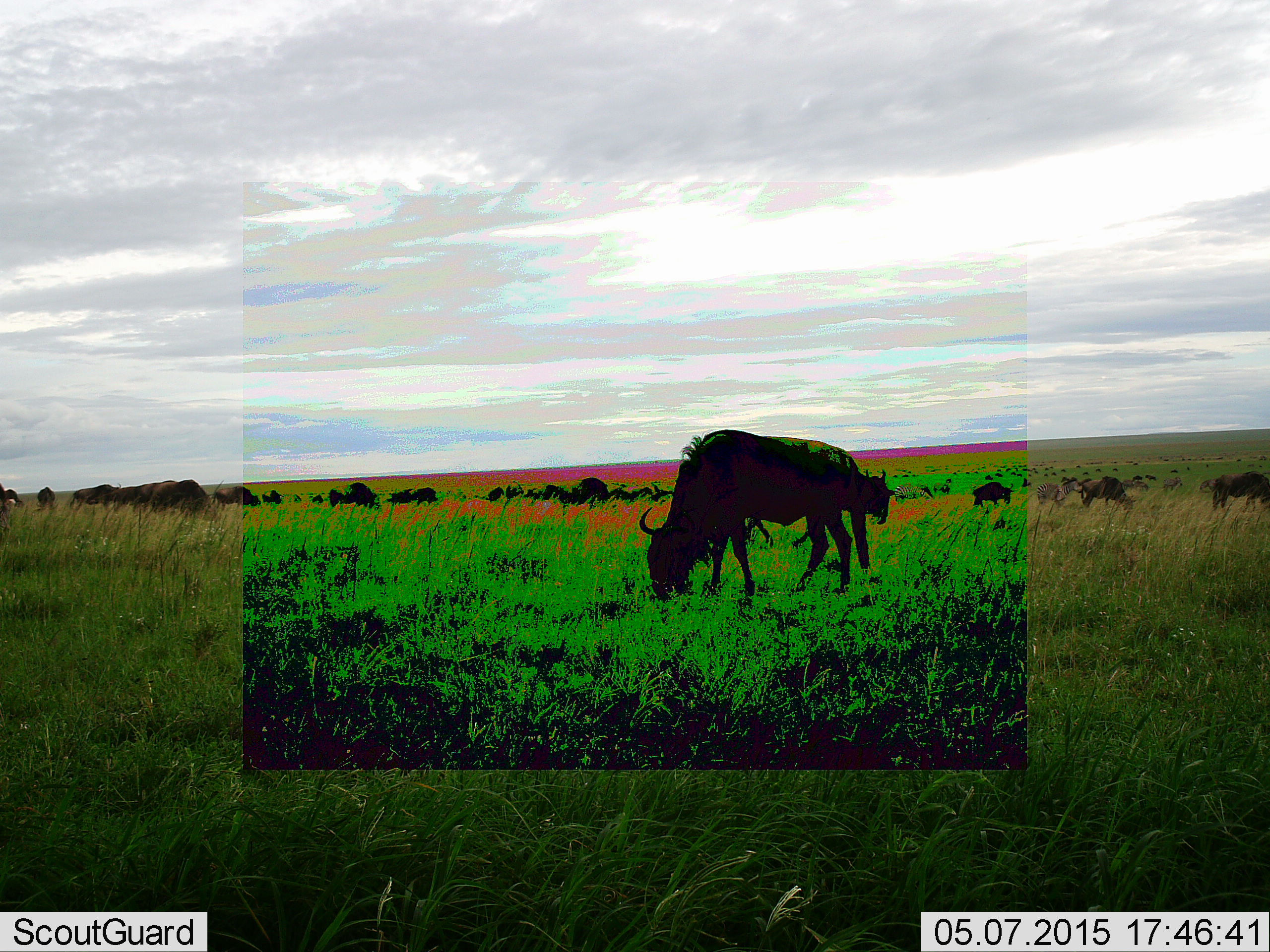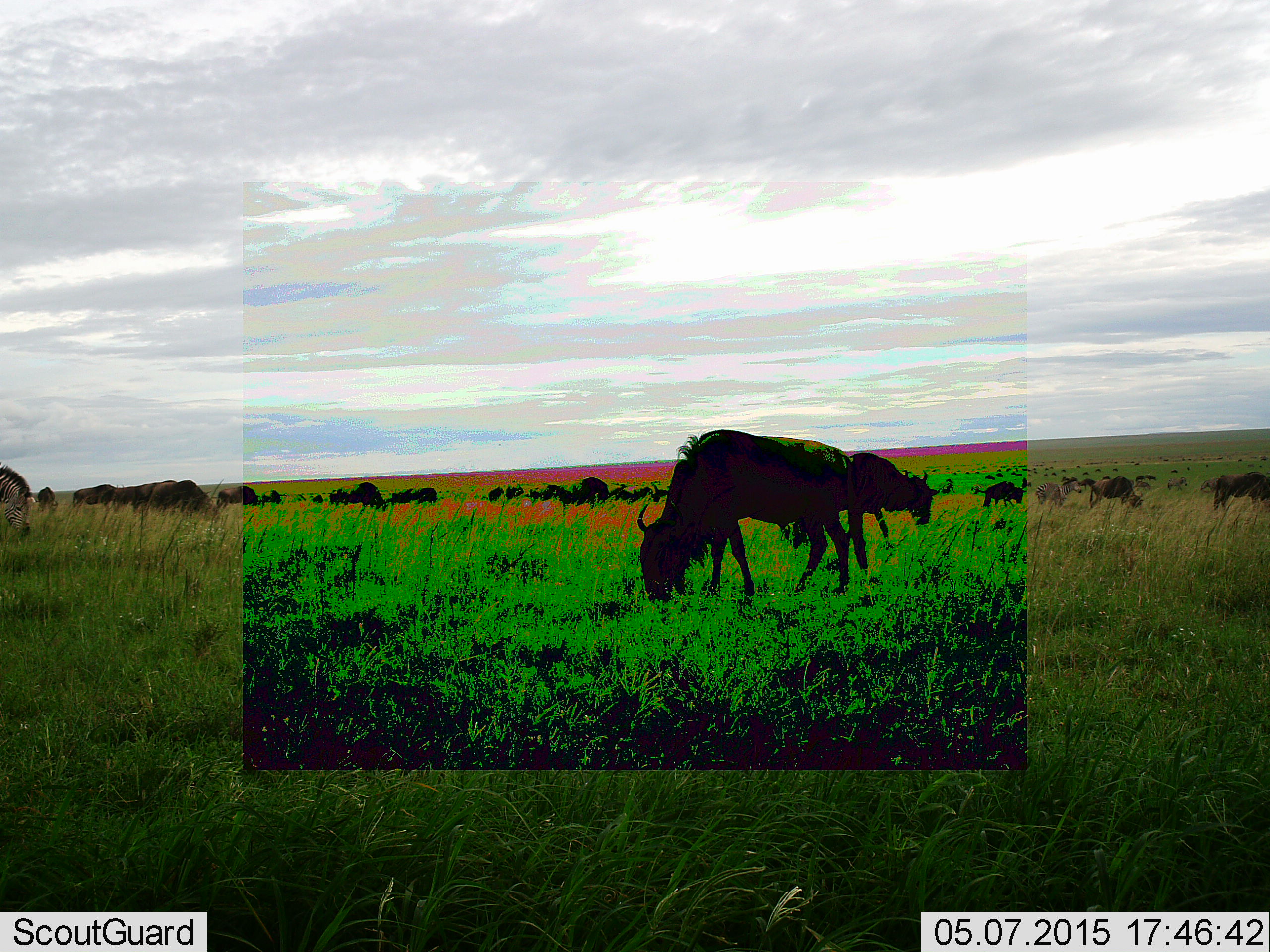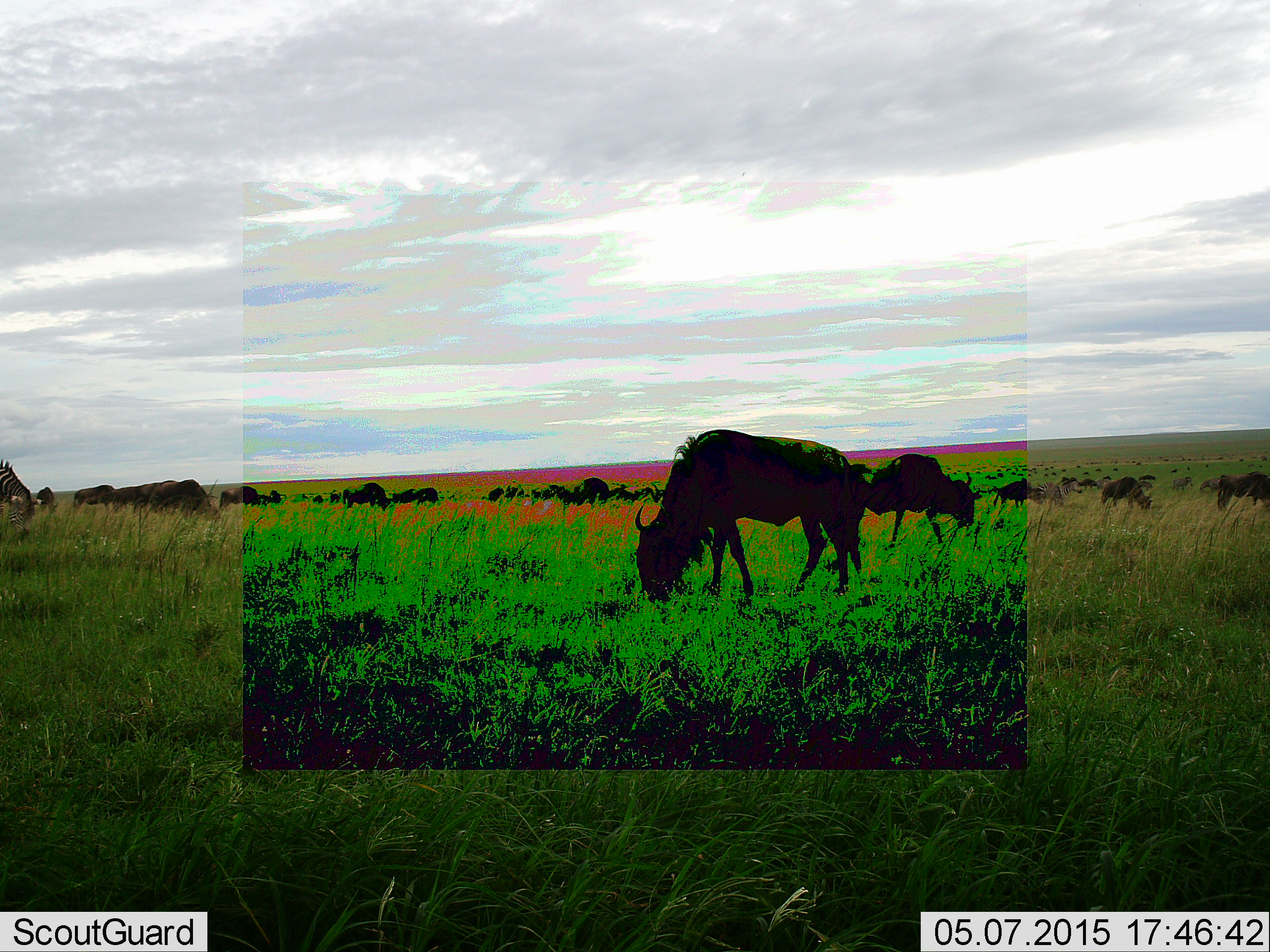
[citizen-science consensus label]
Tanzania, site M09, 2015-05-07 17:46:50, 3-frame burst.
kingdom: Animalia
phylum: Chordata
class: Mammalia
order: Artiodactyla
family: Bovidae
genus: Connochaetes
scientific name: Connochaetes taurinus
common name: blue wildebeest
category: wildebeest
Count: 11-50.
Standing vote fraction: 57%.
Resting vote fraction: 14%.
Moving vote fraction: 43%.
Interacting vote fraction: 7%.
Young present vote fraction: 7%.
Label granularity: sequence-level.